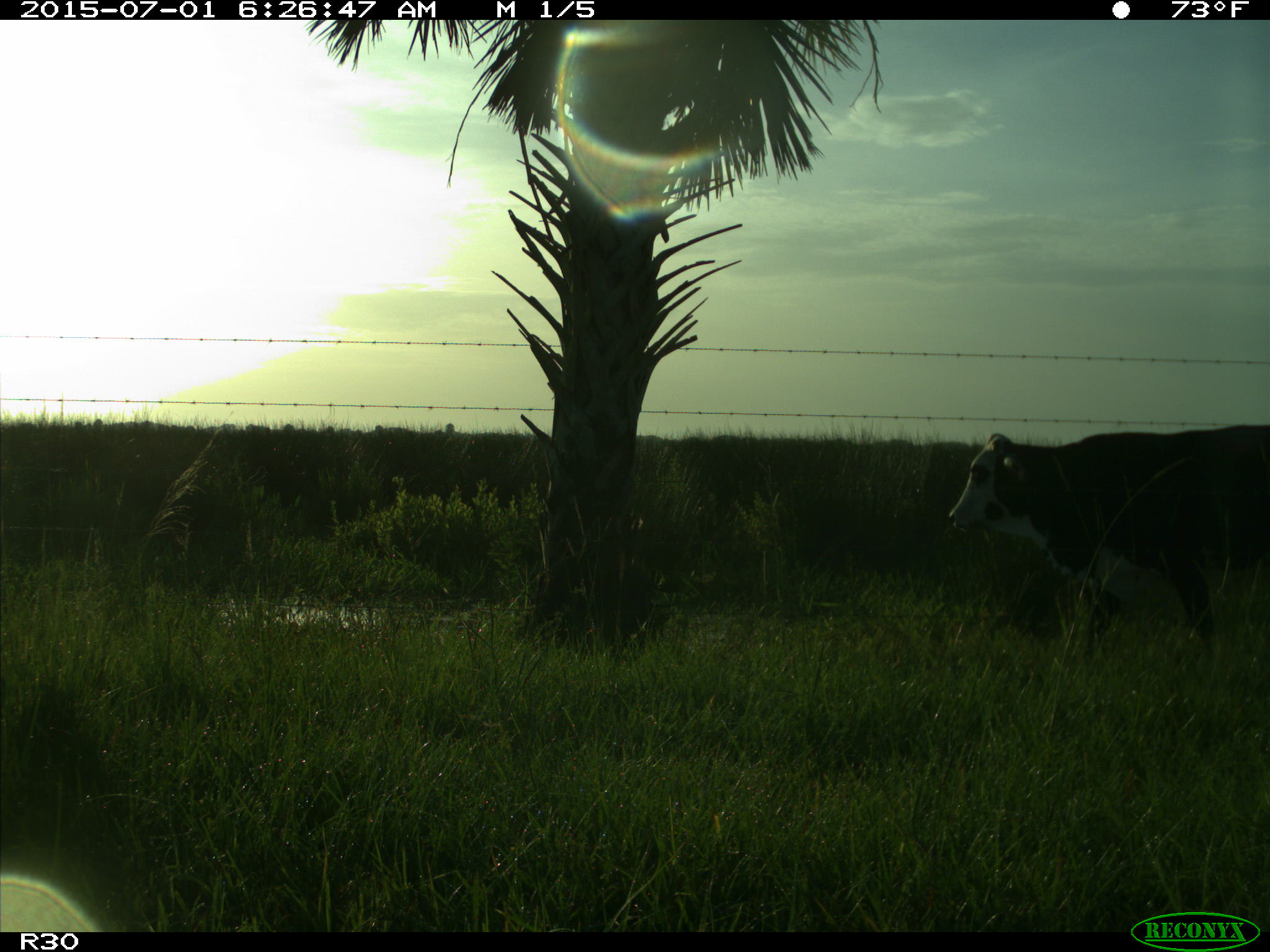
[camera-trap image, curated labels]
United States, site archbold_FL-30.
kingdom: Animalia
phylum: Chordata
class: Mammalia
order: Artiodactyla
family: Bovidae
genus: Bos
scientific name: Bos taurus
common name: domestic cow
Bos taurus (domestic cow).